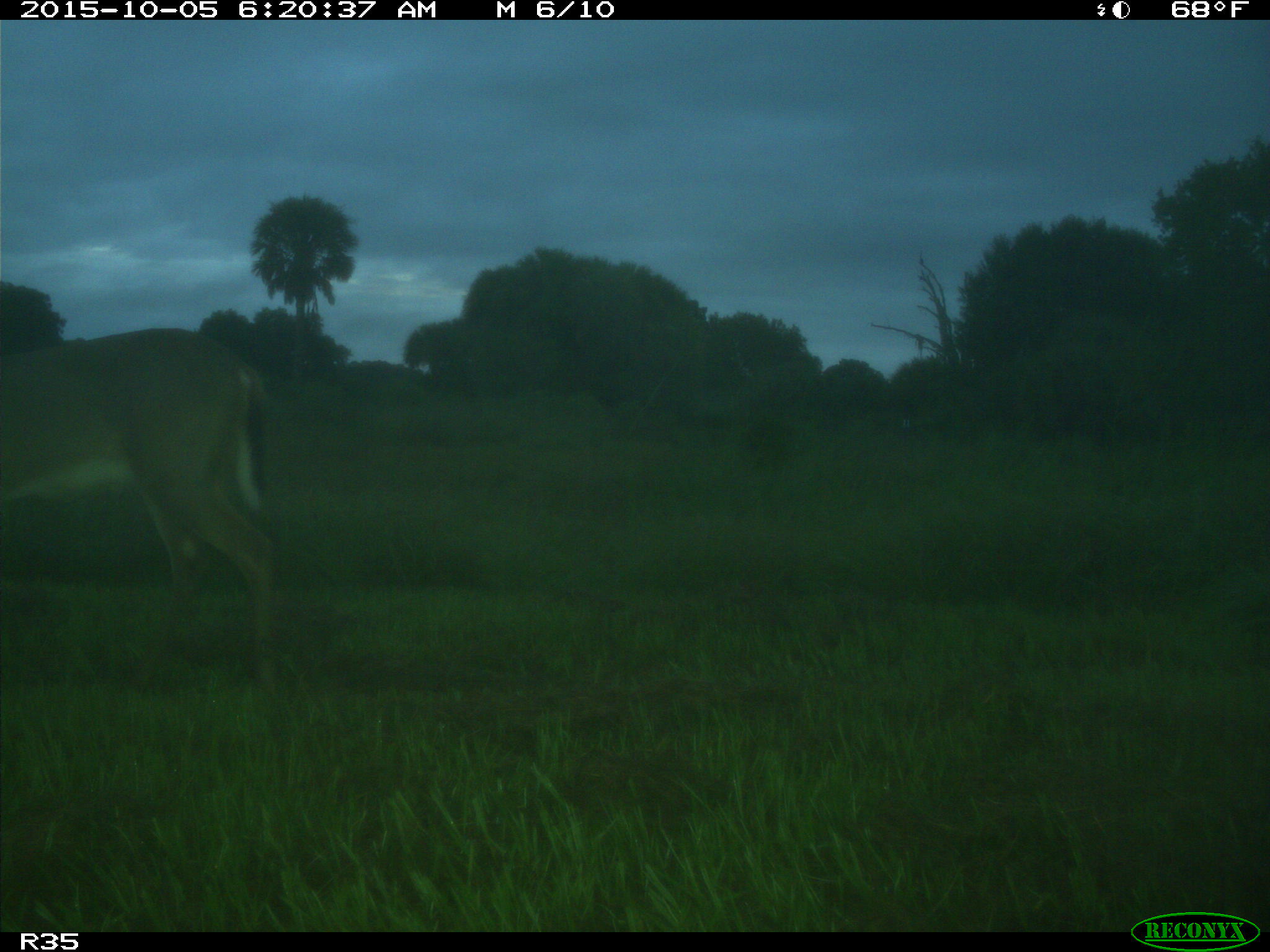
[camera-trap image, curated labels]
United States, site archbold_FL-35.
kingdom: Animalia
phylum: Chordata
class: Mammalia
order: Artiodactyla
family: Cervidae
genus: Odocoileus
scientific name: Odocoileus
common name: deer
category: unidentified deer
Unidentified deer (deer) (Odocoileus).